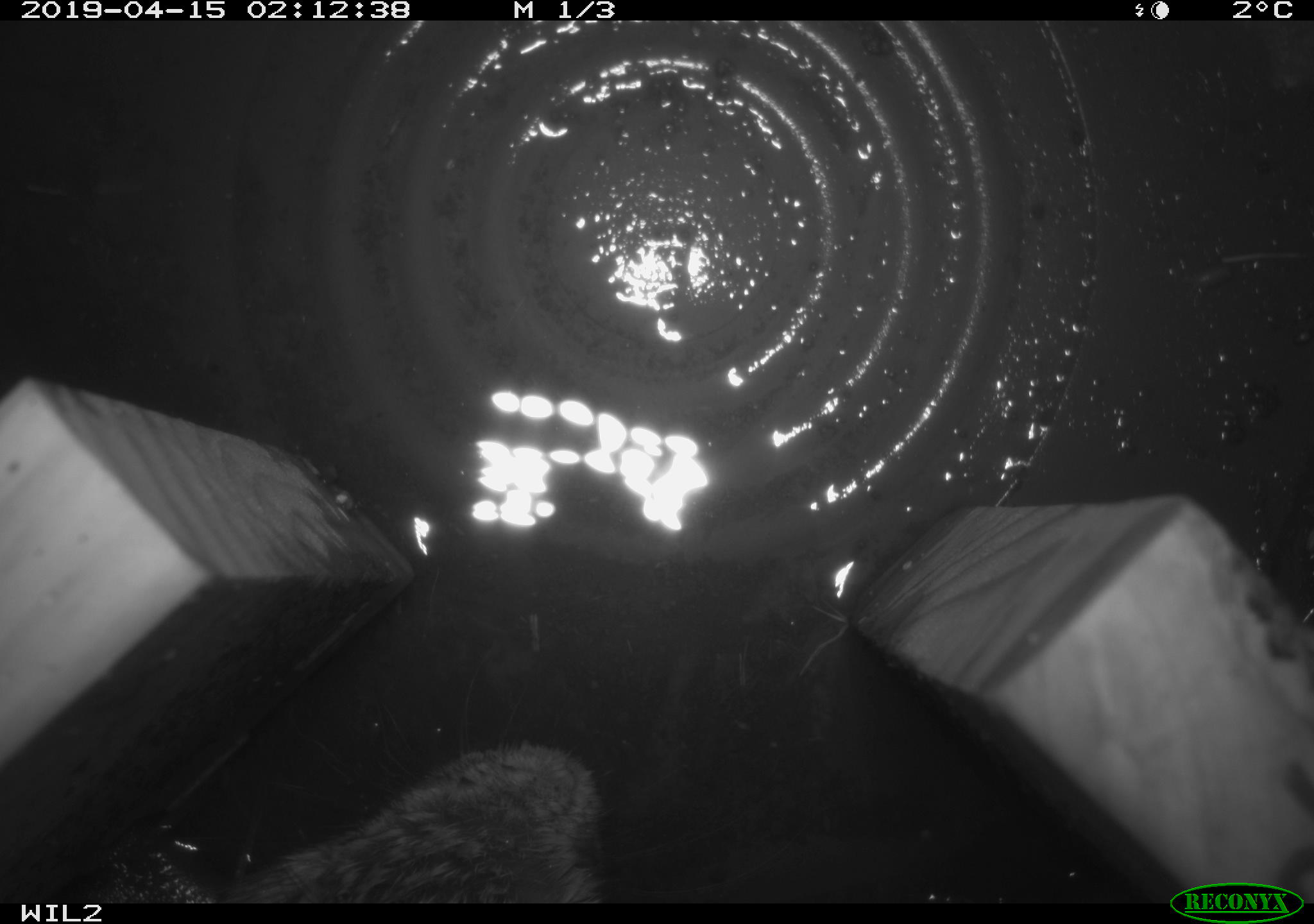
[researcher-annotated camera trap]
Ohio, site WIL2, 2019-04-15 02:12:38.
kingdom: Animalia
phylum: Chordata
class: Mammalia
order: Lagomorpha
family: Leporidae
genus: Sylvilagus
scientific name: Sylvilagus floridanus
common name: eastern cottontail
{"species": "eastern cottontail (Sylvilagus floridanus)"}